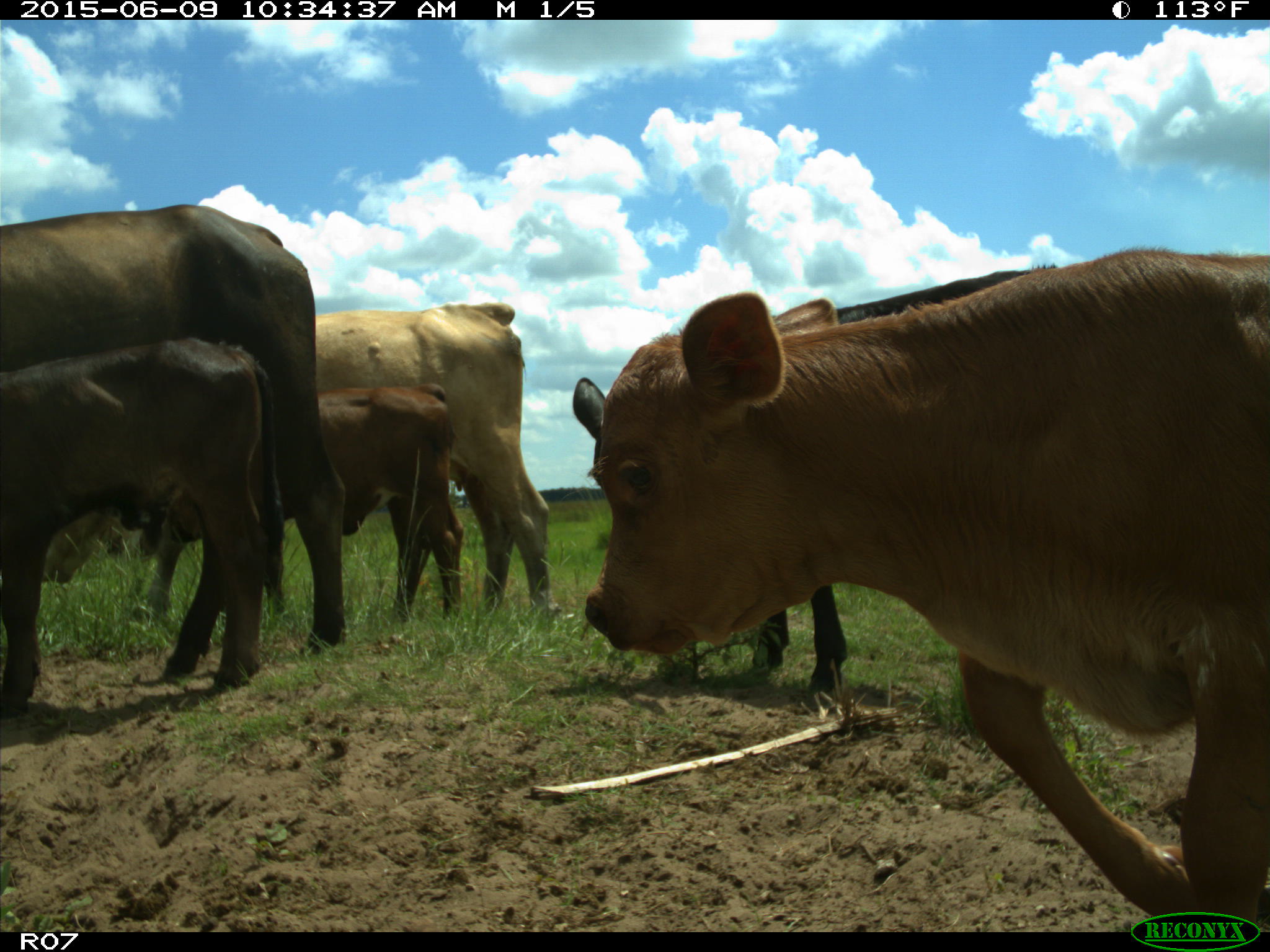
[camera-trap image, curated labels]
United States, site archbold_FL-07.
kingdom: Animalia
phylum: Chordata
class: Mammalia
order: Artiodactyla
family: Bovidae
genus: Bos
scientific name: Bos taurus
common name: domestic cow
Bos taurus (domestic cow).